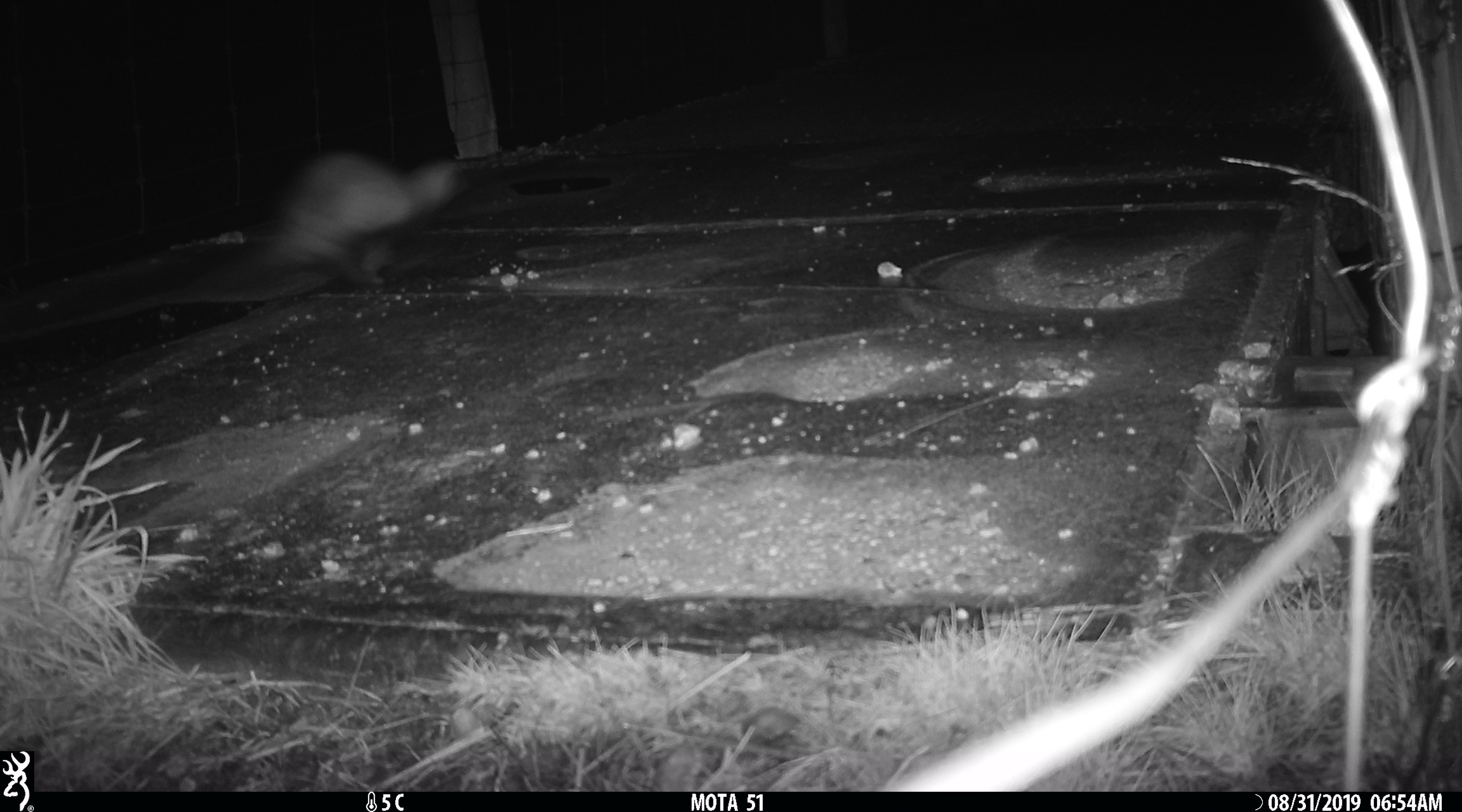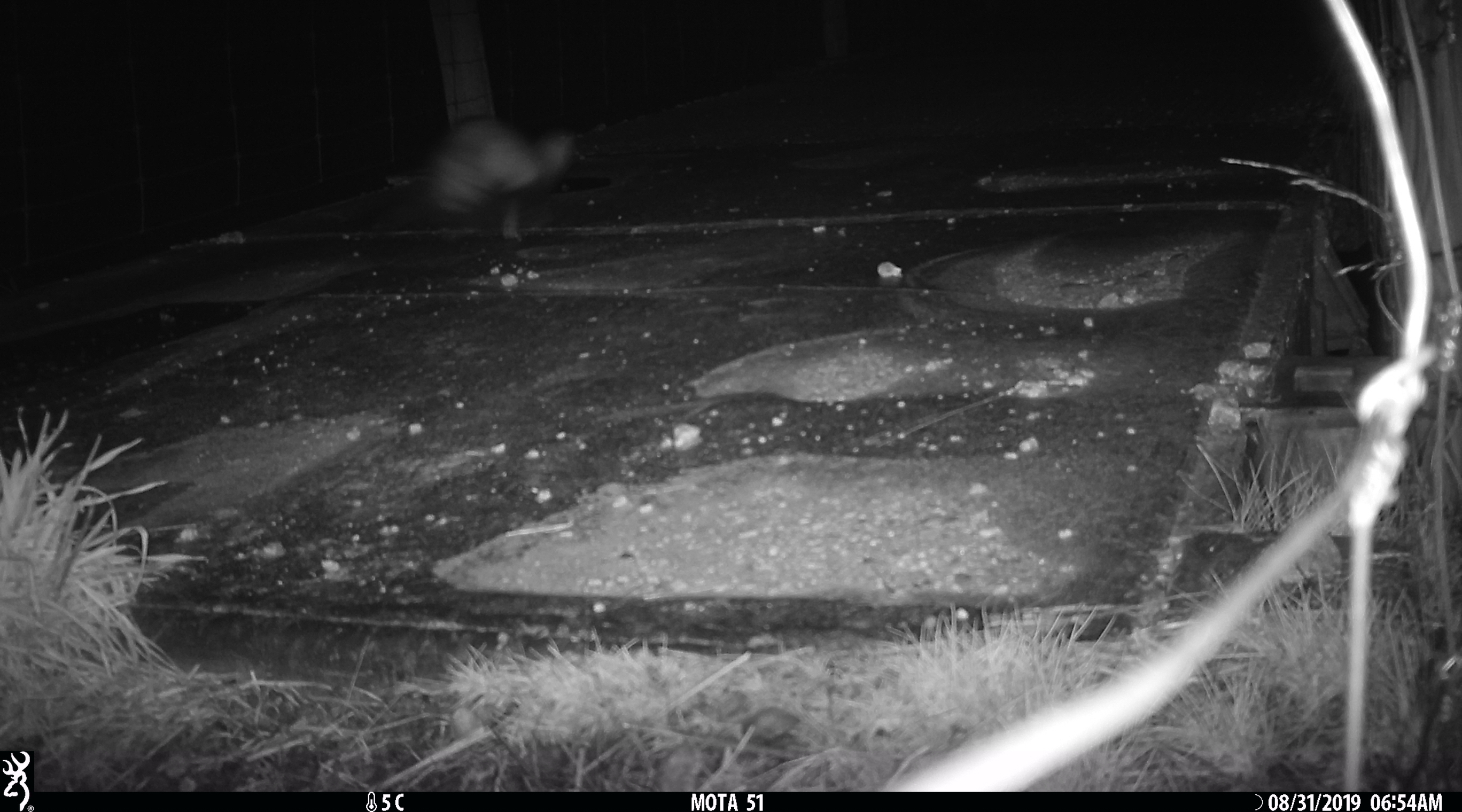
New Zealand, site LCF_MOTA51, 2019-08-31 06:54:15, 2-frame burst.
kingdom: Animalia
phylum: Chordata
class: Mammalia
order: Carnivora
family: Mustelidae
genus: Mustela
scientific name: Mustela furo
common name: ferret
Ferret (Mustela furo).